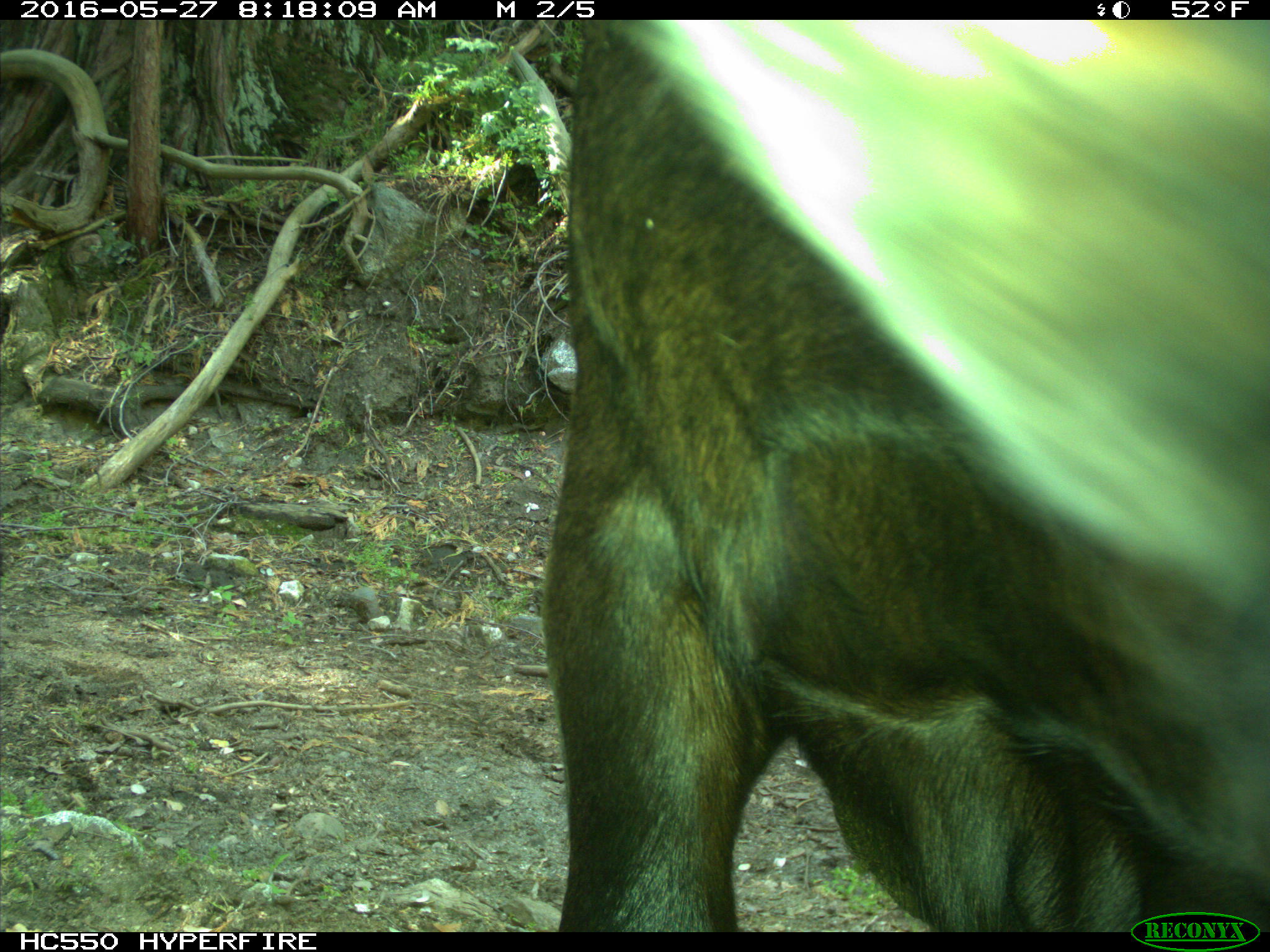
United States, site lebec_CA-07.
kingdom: Animalia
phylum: Chordata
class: Mammalia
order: Artiodactyla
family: Bovidae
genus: Bos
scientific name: Bos taurus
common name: domestic cow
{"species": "Bos taurus (domestic cow)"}